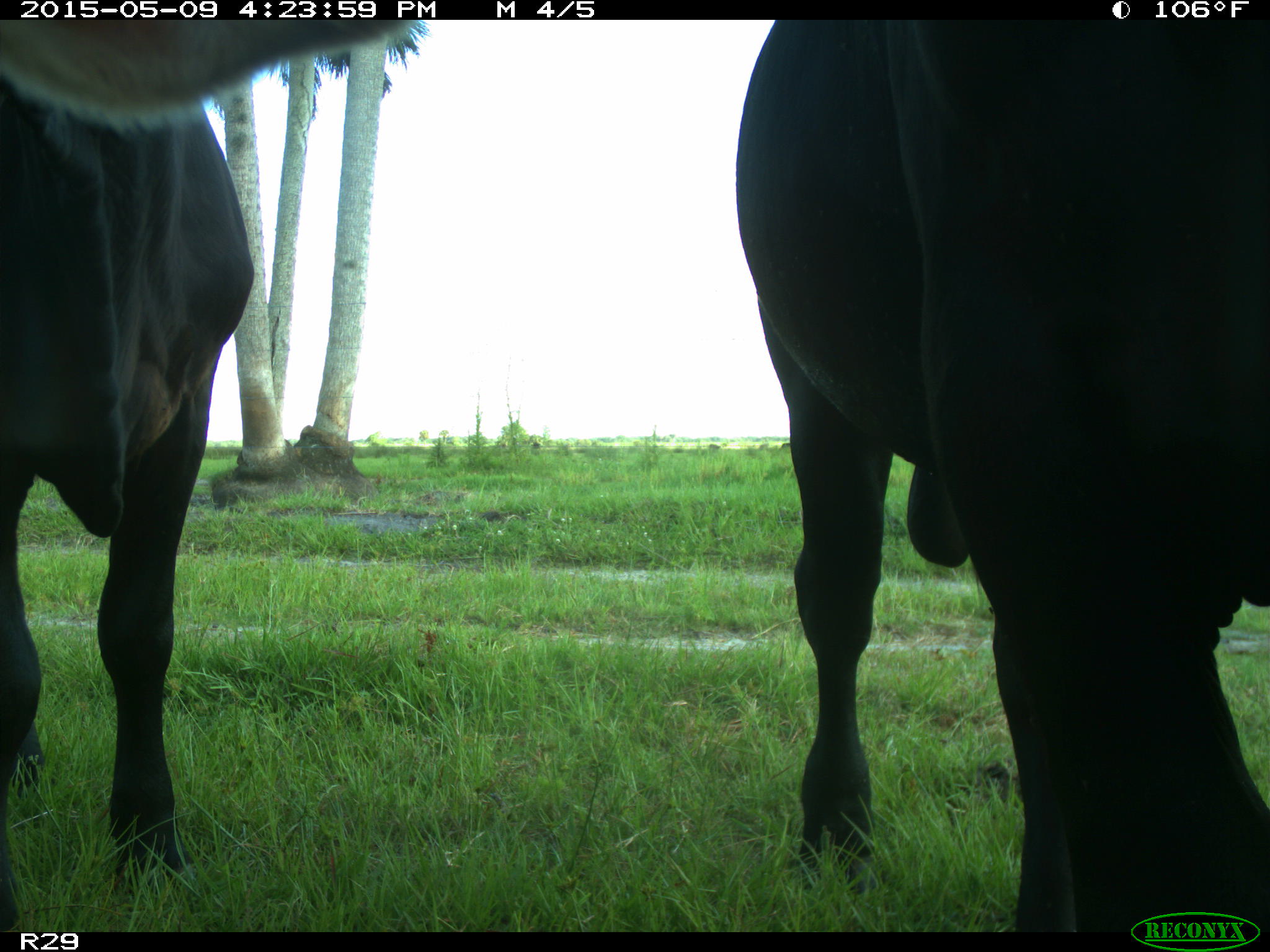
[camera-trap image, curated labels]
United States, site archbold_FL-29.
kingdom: Animalia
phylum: Chordata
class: Mammalia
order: Artiodactyla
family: Bovidae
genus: Bos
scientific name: Bos taurus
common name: domestic cow